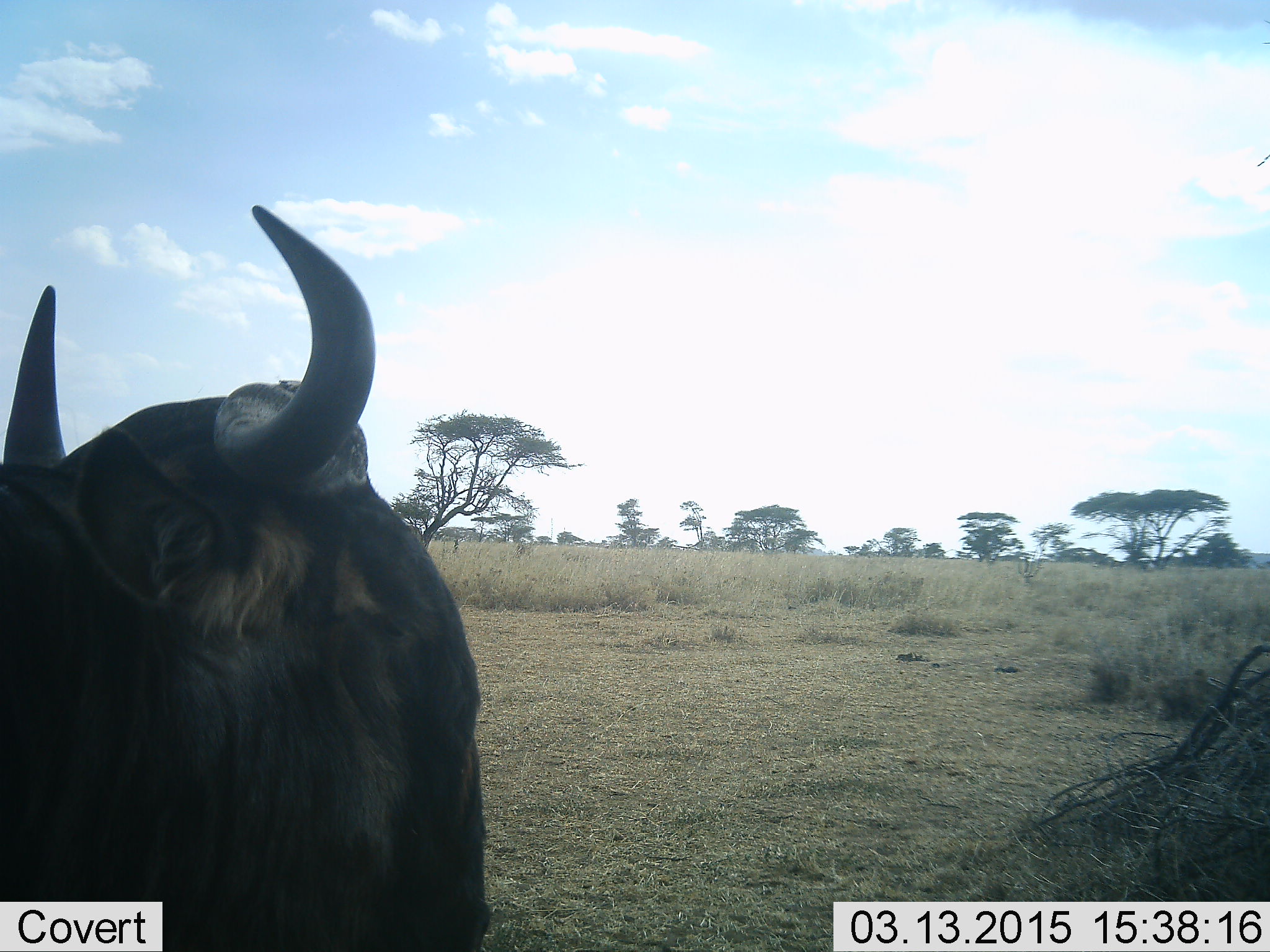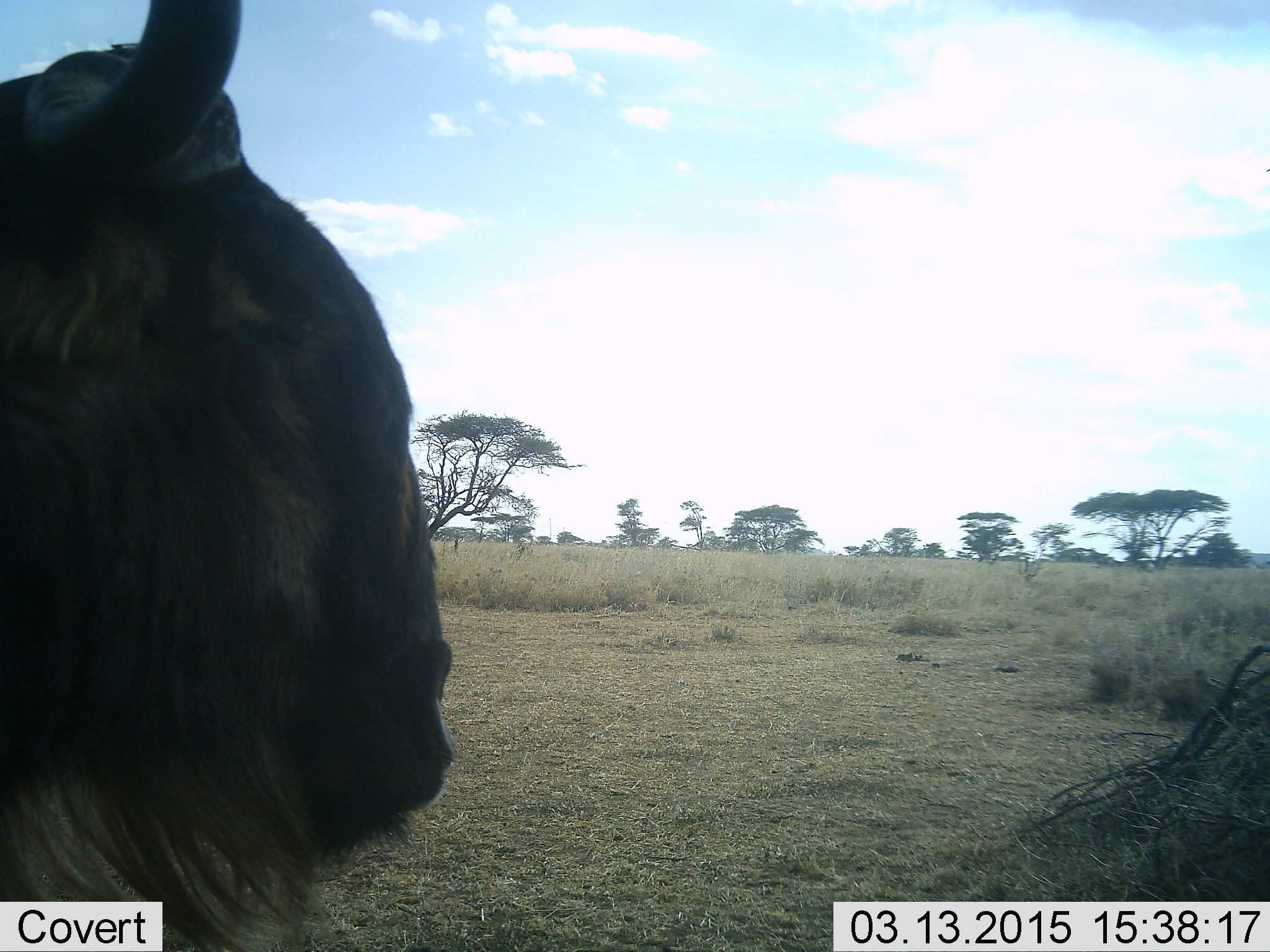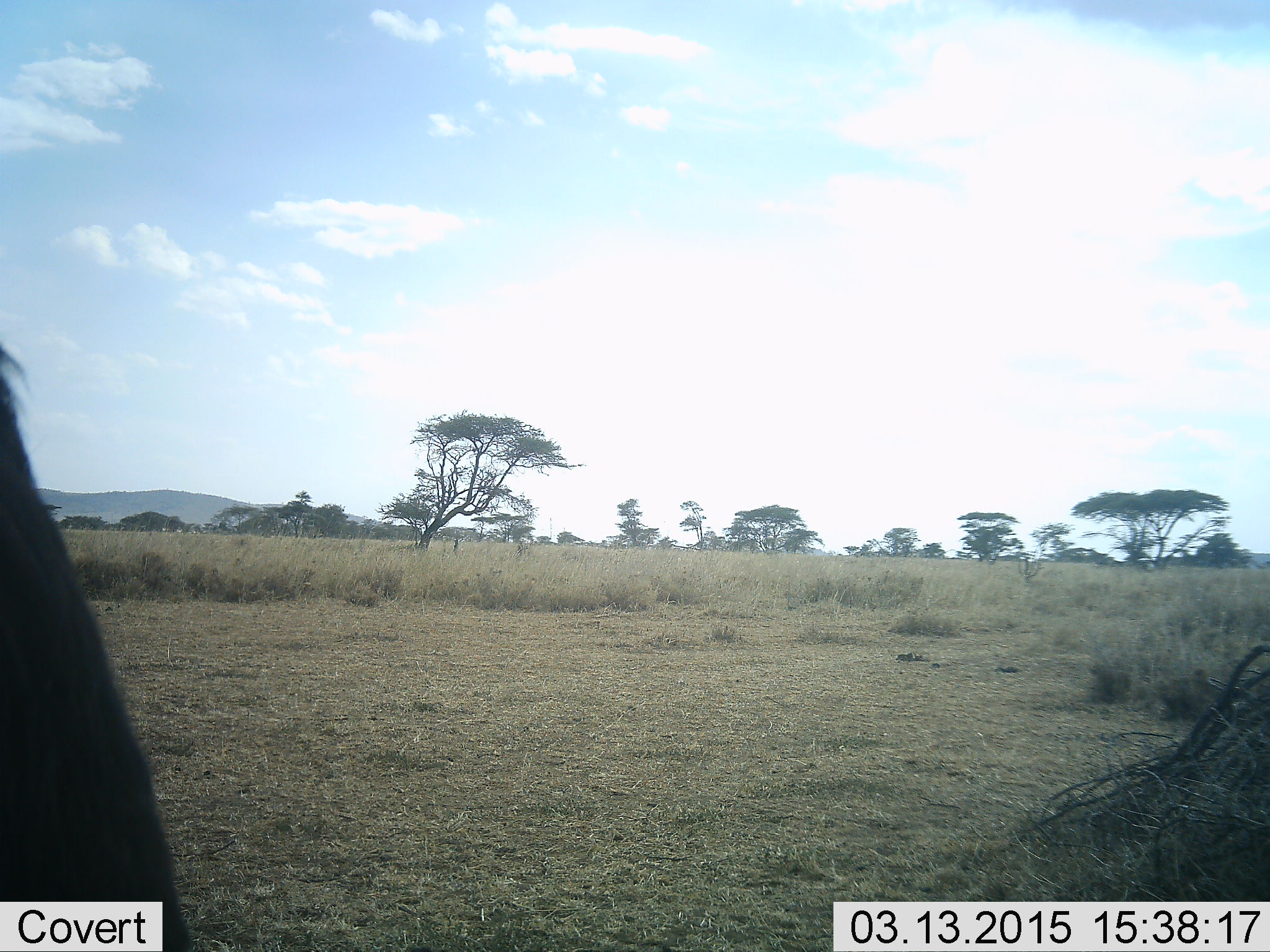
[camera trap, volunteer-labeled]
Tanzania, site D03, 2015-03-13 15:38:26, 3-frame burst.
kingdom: Animalia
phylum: Chordata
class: Mammalia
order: Artiodactyla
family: Bovidae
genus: Connochaetes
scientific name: Connochaetes taurinus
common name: blue wildebeest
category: wildebeest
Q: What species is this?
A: Wildebeest (blue wildebeest) (Connochaetes taurinus).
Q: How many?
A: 1.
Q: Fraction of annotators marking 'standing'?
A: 80%.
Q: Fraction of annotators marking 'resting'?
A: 0%.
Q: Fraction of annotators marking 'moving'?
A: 20%.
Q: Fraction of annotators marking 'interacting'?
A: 0%.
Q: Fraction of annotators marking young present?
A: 0%.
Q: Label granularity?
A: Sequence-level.